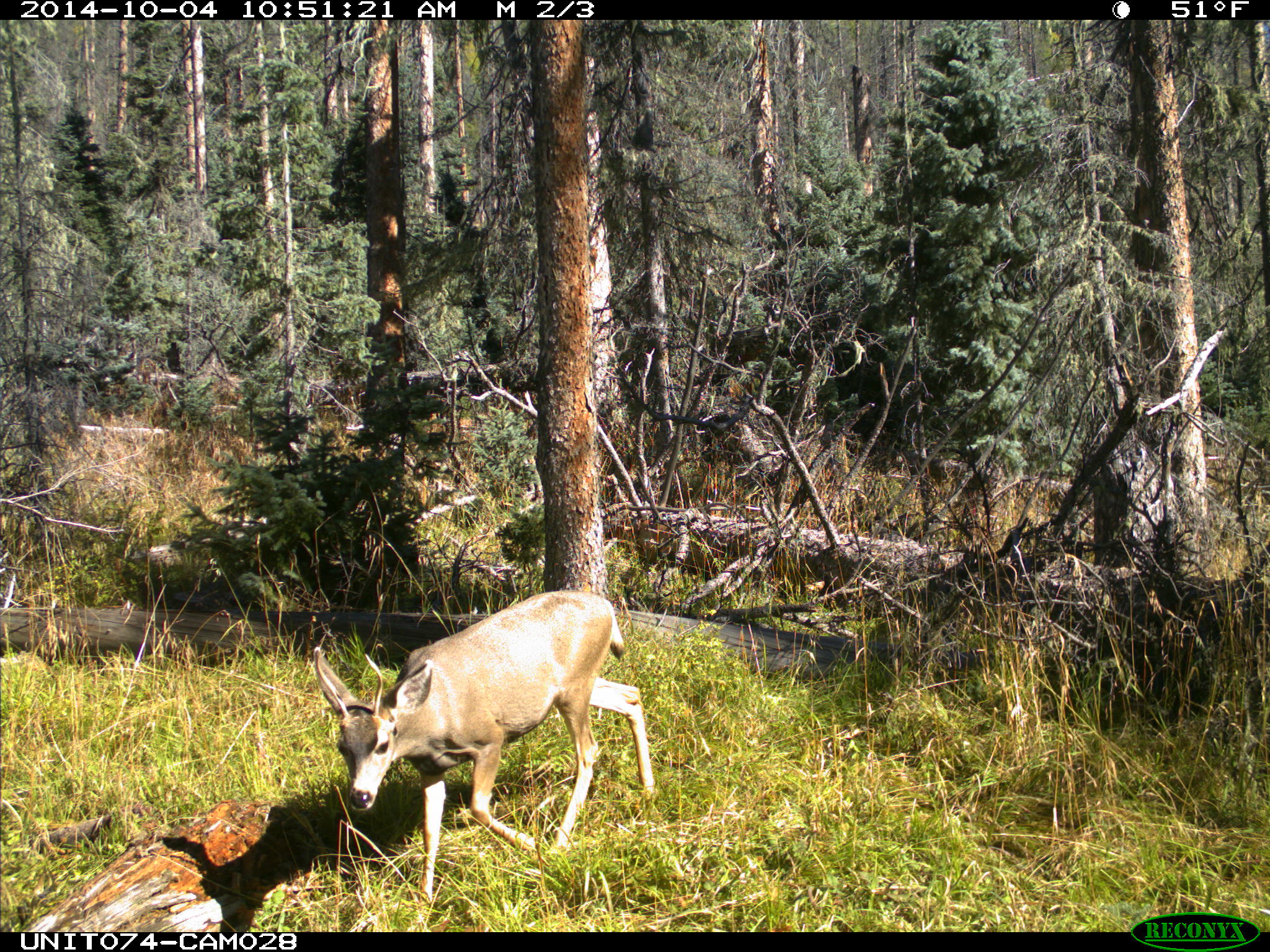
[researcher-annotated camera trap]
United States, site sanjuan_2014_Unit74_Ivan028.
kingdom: Animalia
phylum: Chordata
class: Mammalia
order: Artiodactyla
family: Cervidae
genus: Odocoileus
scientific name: Odocoileus hemionus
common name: mule deer